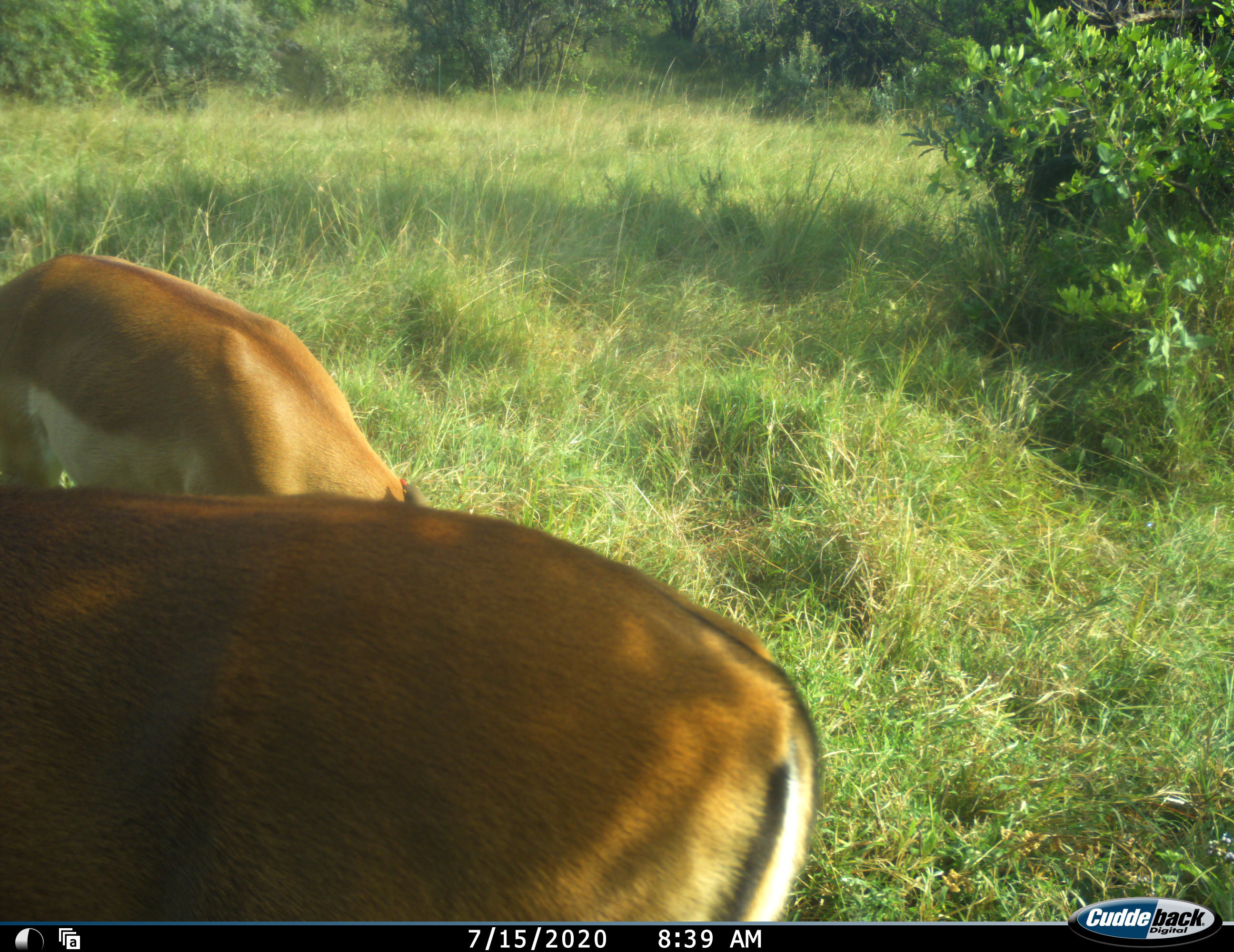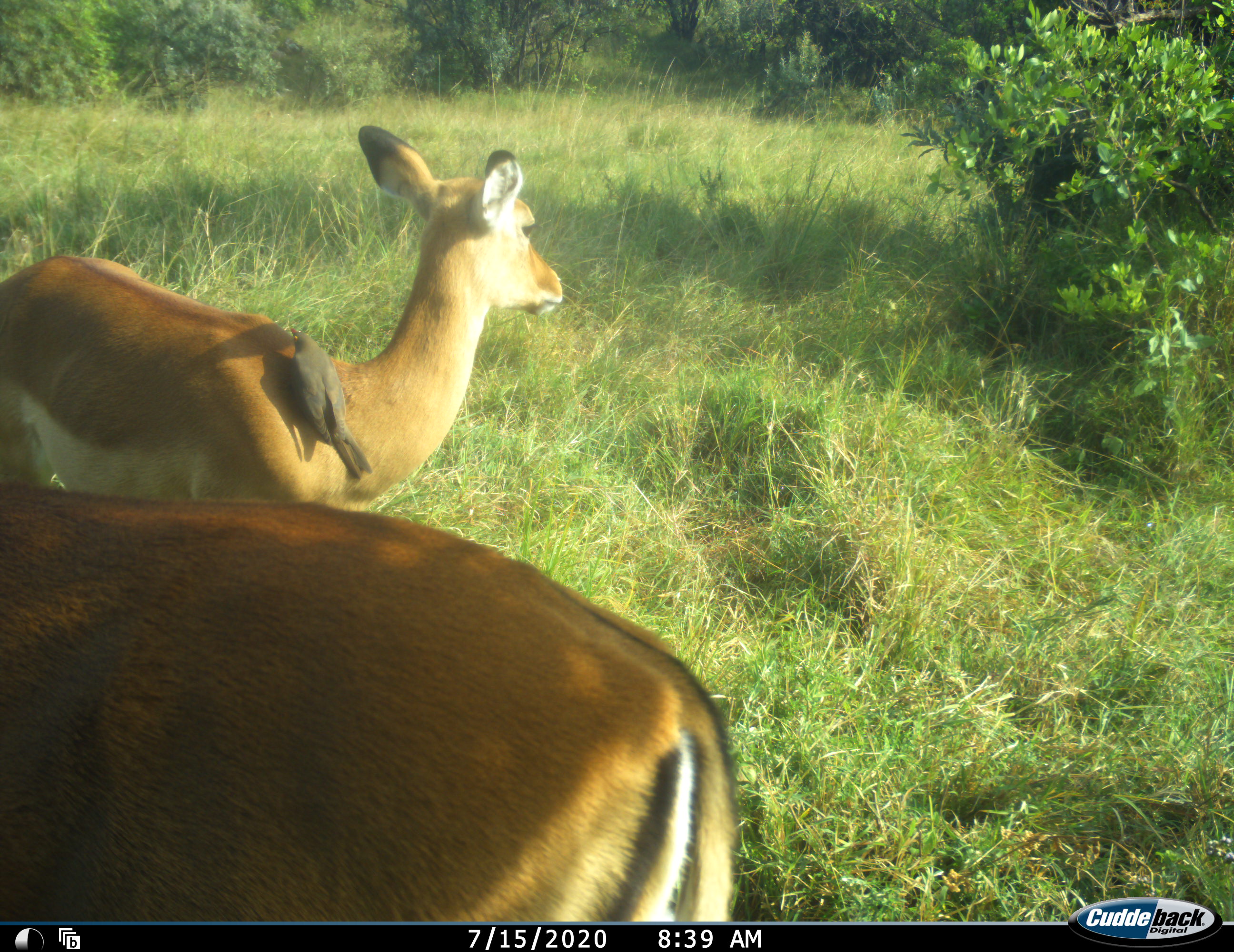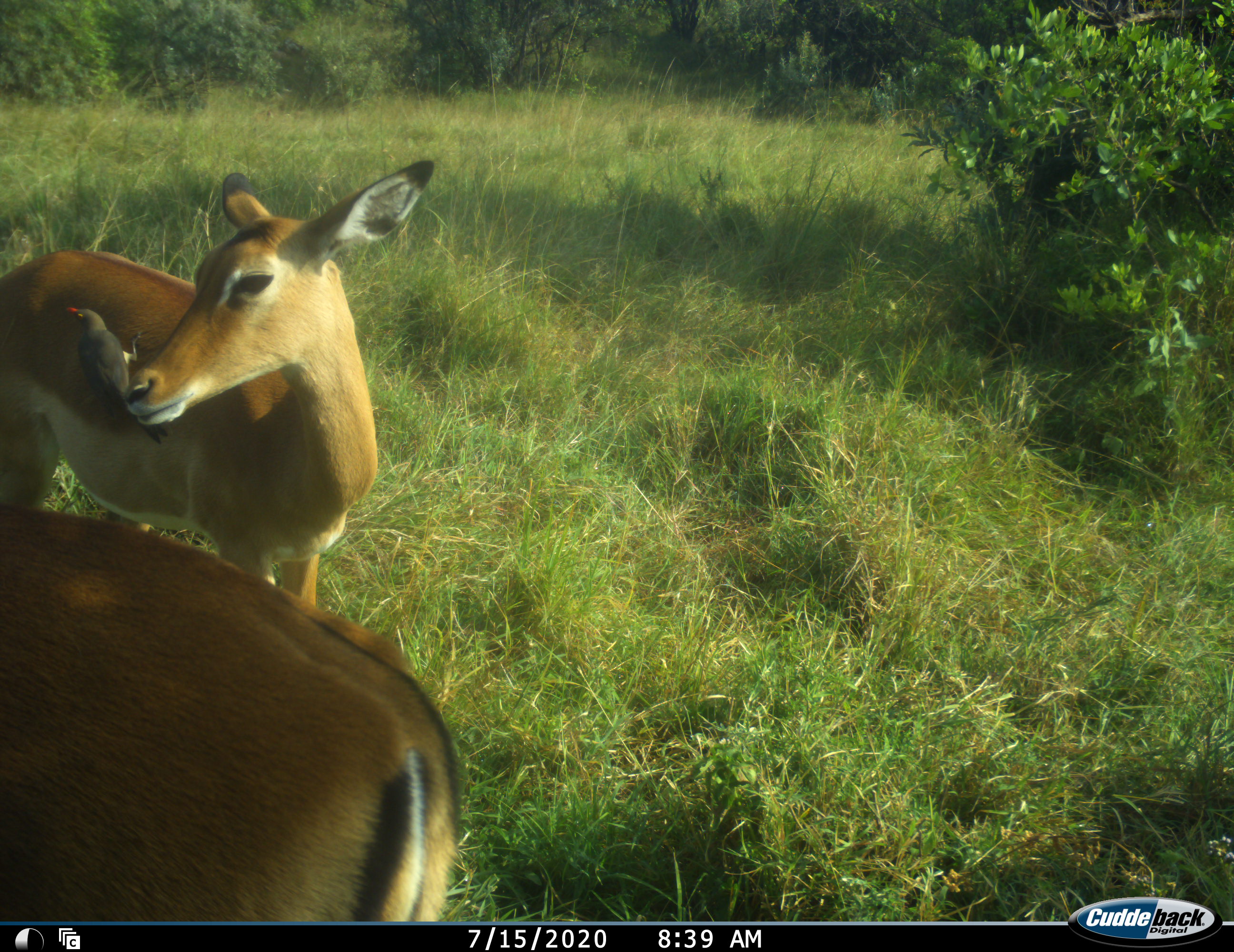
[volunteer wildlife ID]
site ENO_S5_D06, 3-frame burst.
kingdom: Animalia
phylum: Chordata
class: Mammalia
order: Artiodactyla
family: Bovidae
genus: Aepyceros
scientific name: Aepyceros melampus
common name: impala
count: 2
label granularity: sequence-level